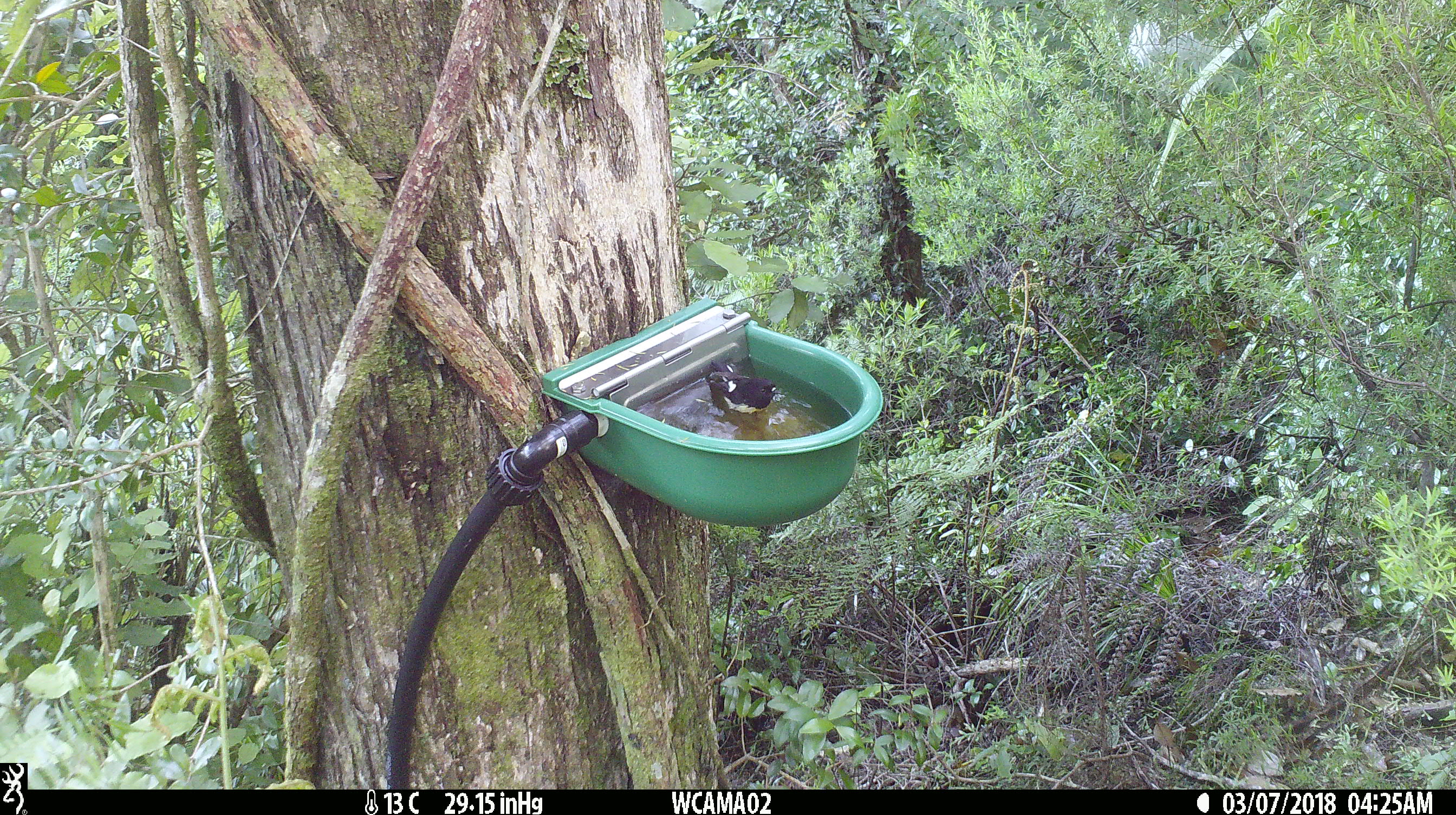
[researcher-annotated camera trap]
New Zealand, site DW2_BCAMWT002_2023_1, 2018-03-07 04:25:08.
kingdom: Animalia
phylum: Chordata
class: Aves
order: Passeriformes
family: Petroicidae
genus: Petroica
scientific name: Petroica macrocephala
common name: tomtit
Tomtit (Petroica macrocephala).